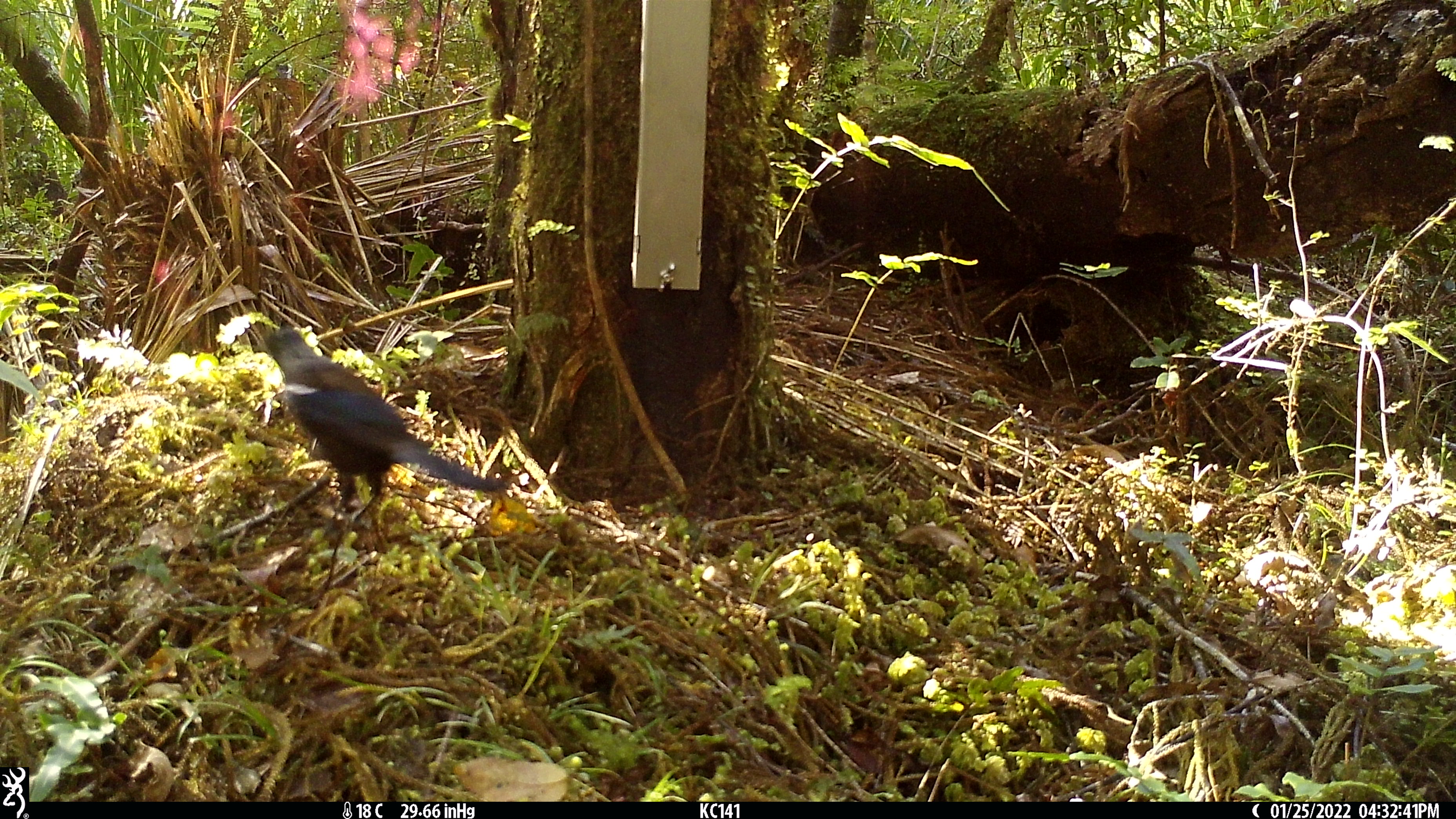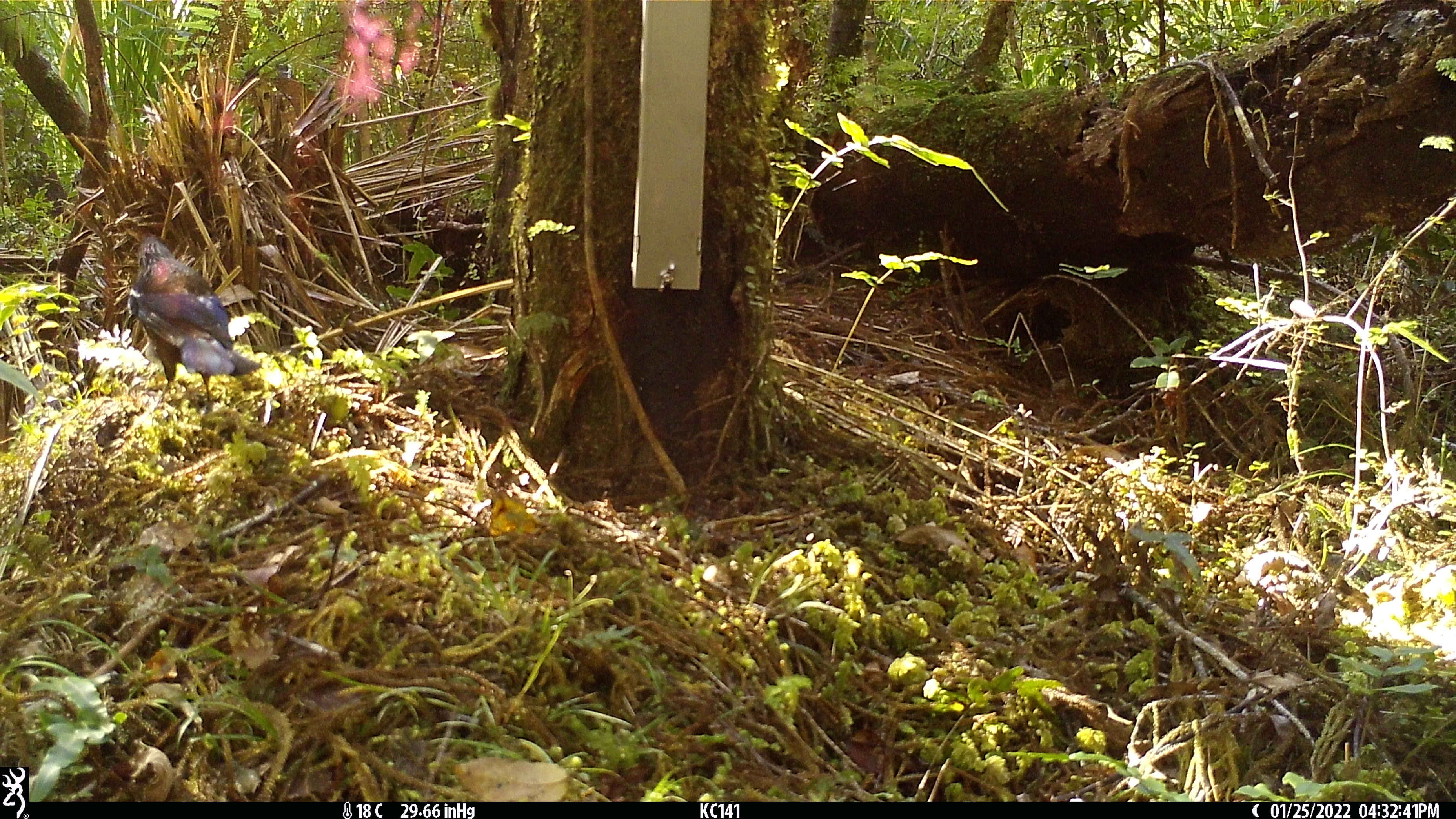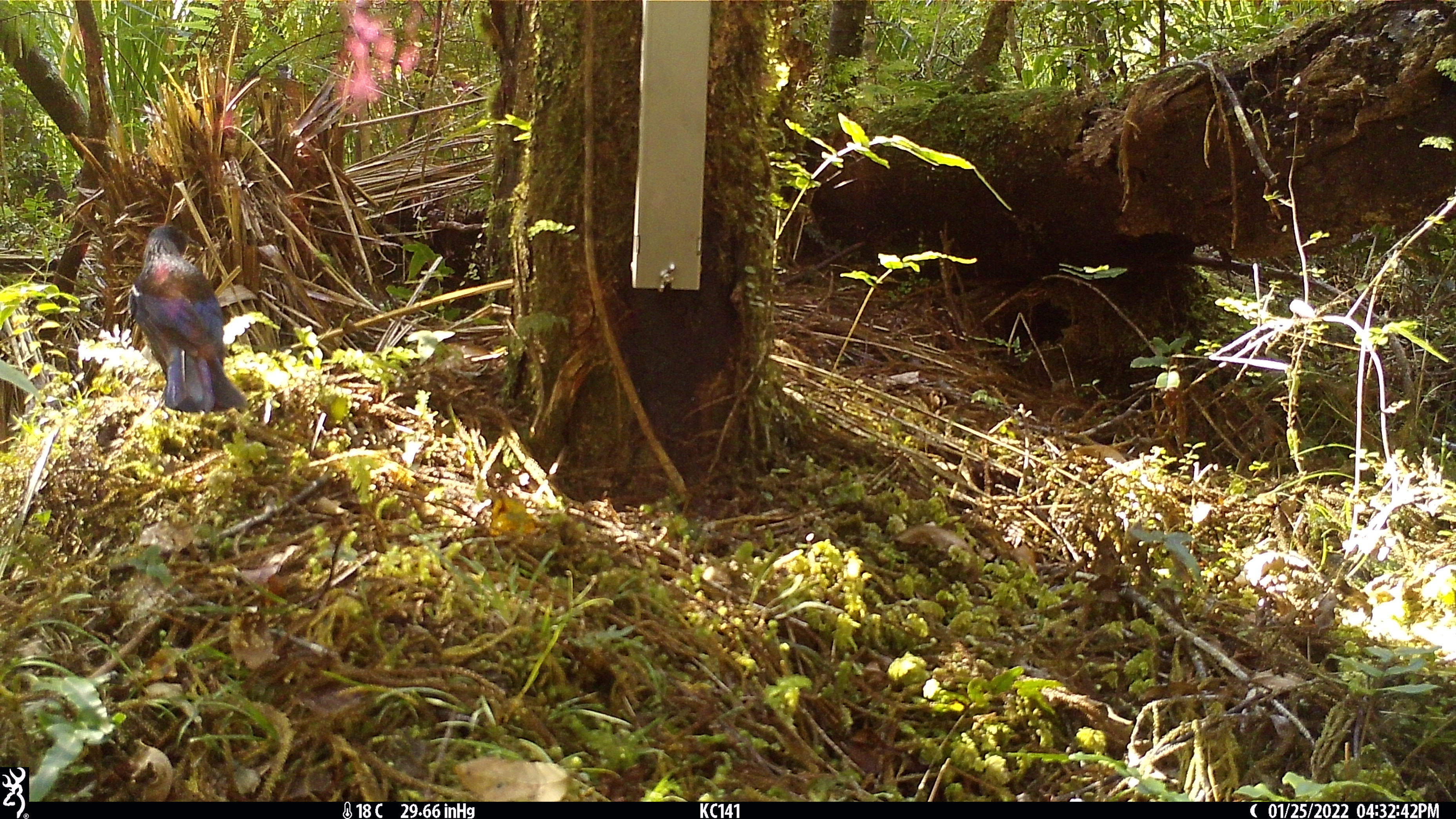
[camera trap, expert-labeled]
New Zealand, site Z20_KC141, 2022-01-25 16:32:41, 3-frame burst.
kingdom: Animalia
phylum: Chordata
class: Aves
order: Passeriformes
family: Meliphagidae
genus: Prosthemadera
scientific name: Prosthemadera novaeseelandiae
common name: tui